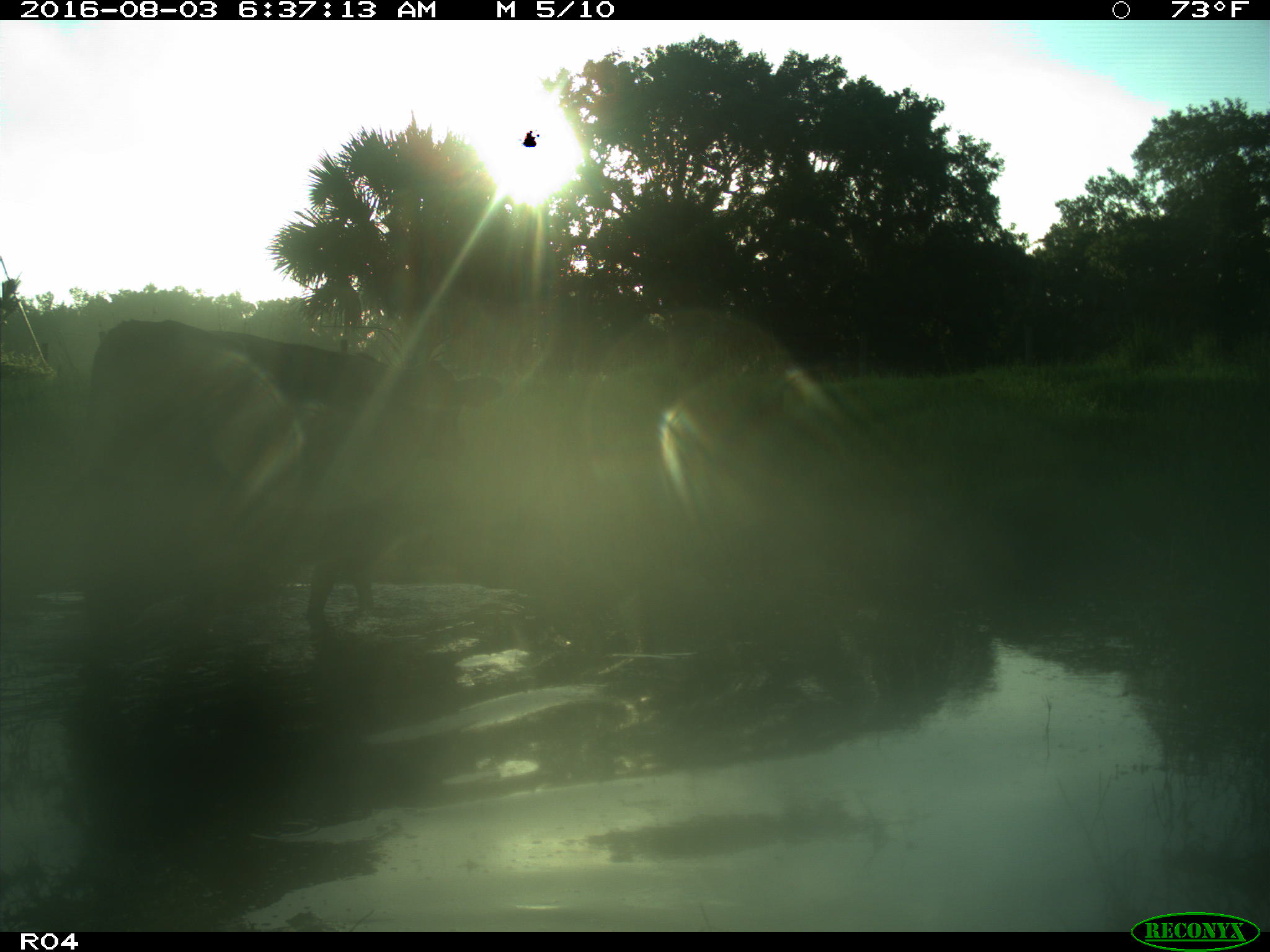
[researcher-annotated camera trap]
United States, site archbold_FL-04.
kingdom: Animalia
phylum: Chordata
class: Mammalia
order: Artiodactyla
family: Bovidae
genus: Bos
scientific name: Bos taurus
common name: domestic cow